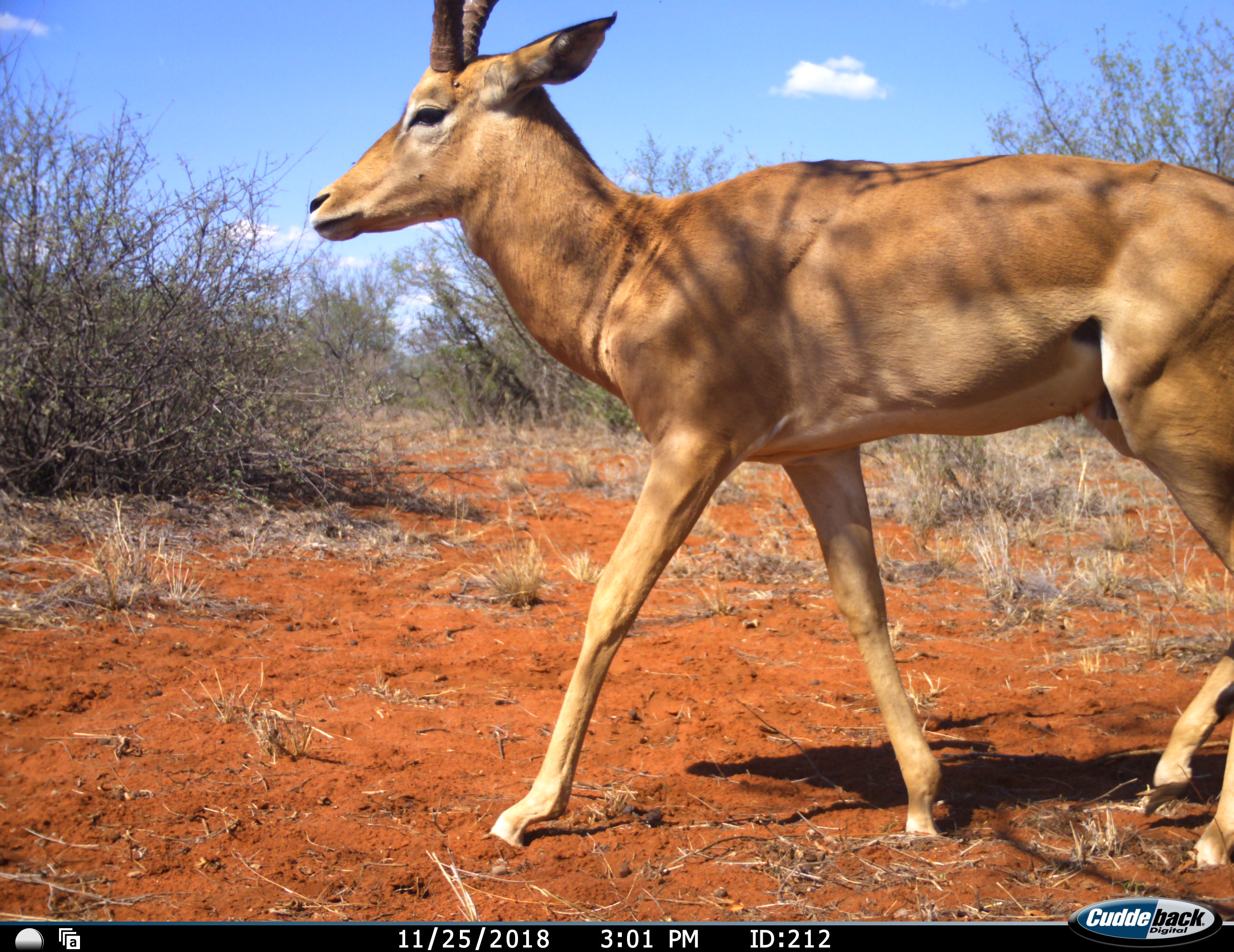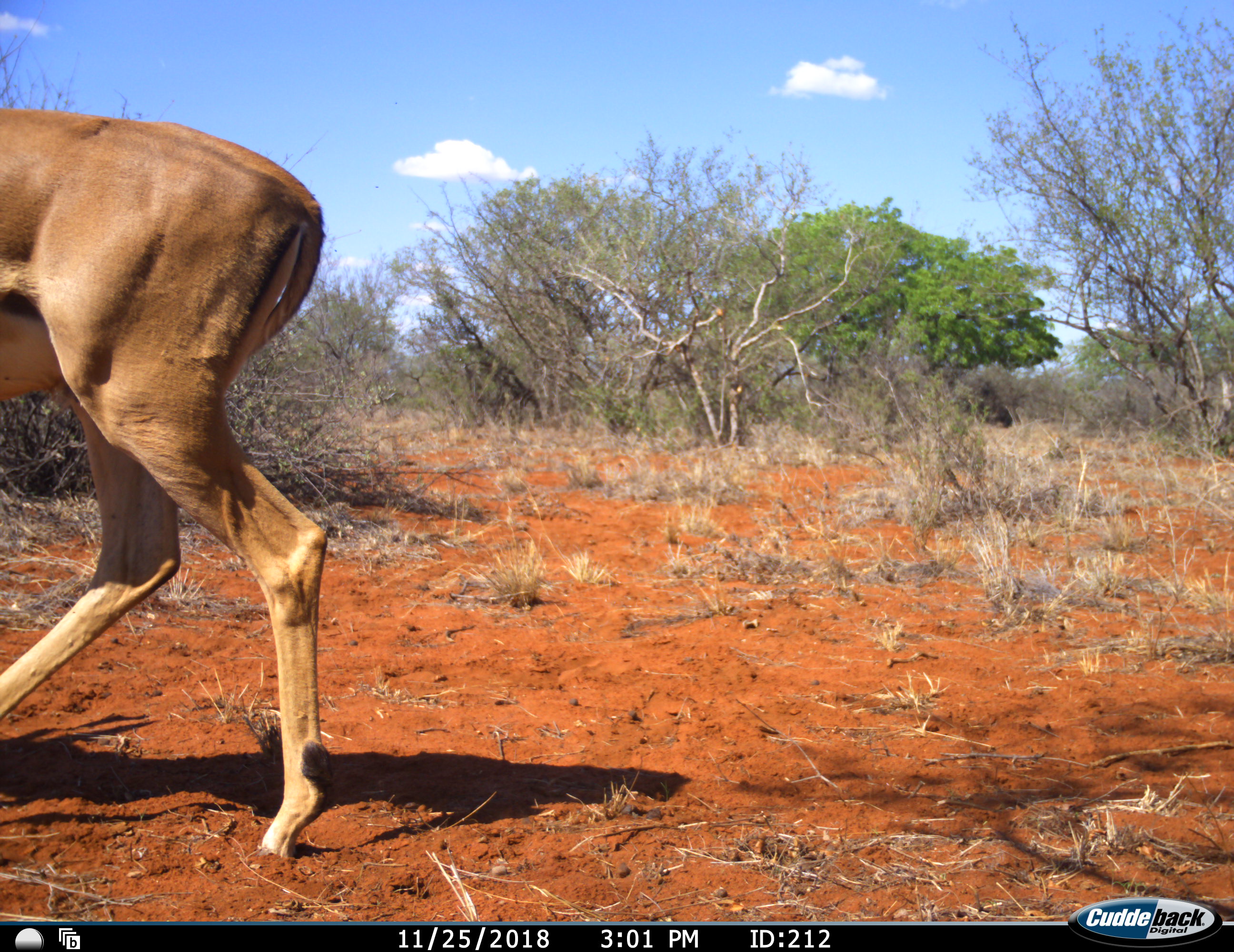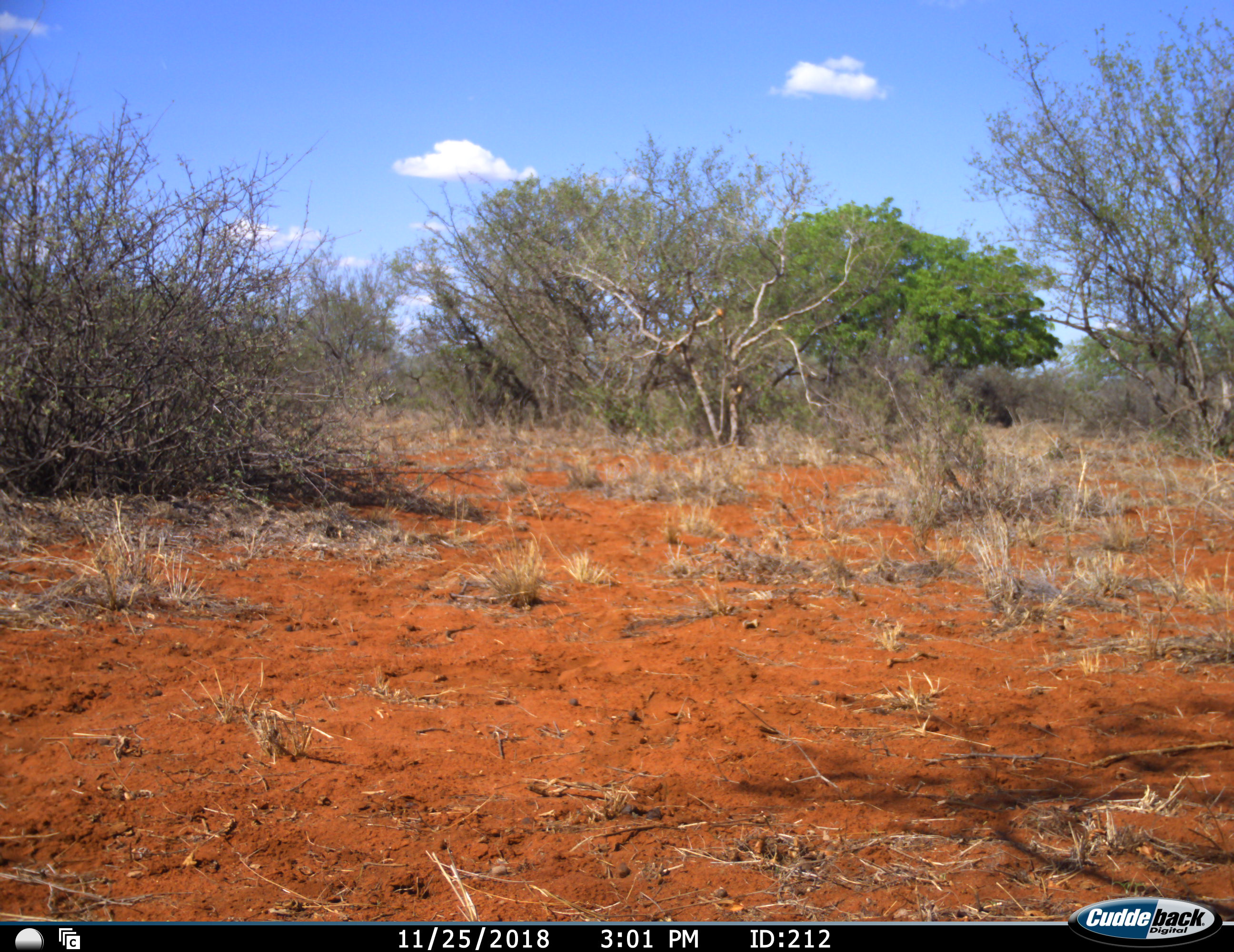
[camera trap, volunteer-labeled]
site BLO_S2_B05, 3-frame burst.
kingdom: Animalia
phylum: Chordata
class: Mammalia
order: Artiodactyla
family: Bovidae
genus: Aepyceros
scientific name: Aepyceros melampus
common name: impala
Impala (Aepyceros melampus), count 1. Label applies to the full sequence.